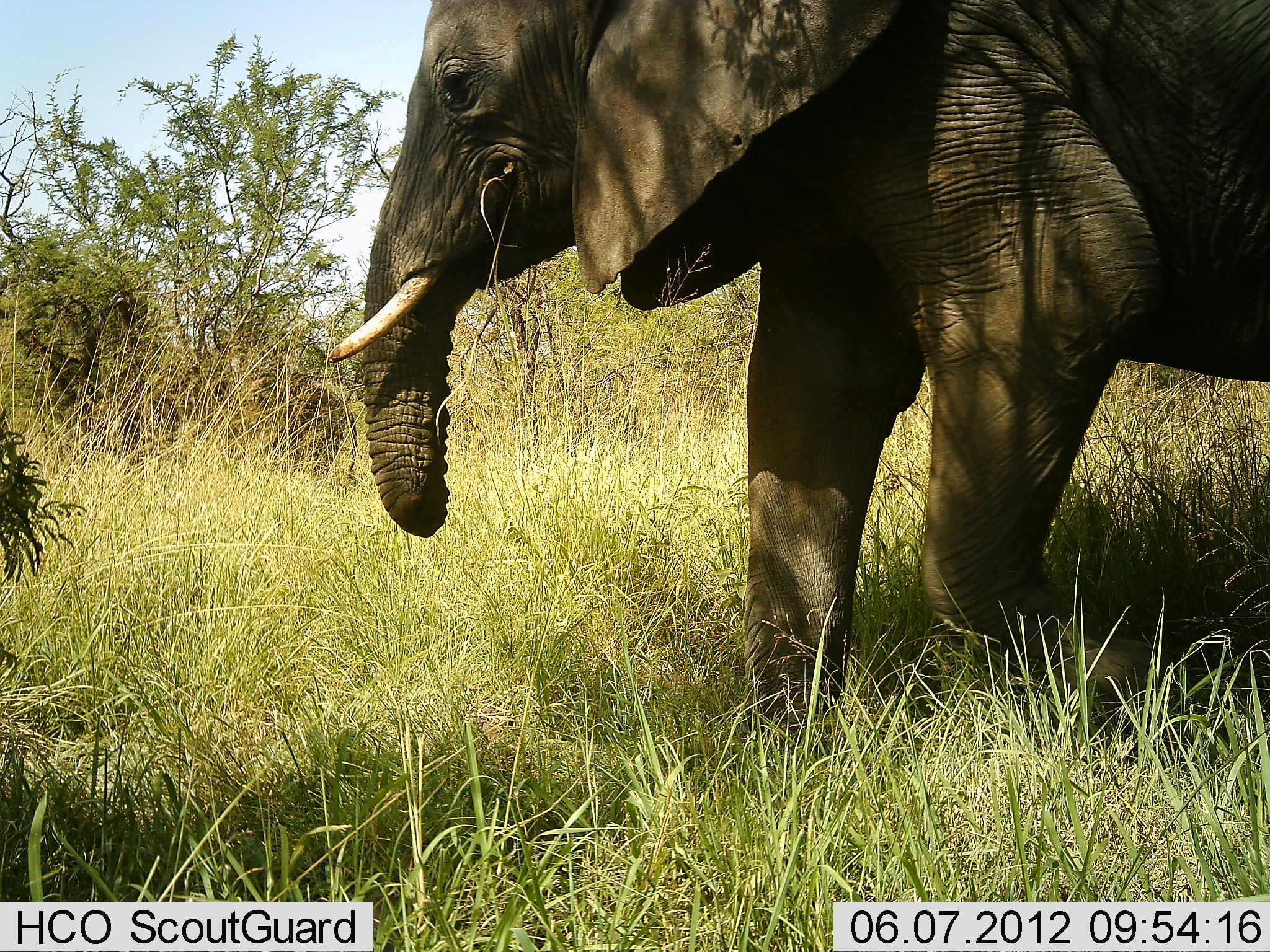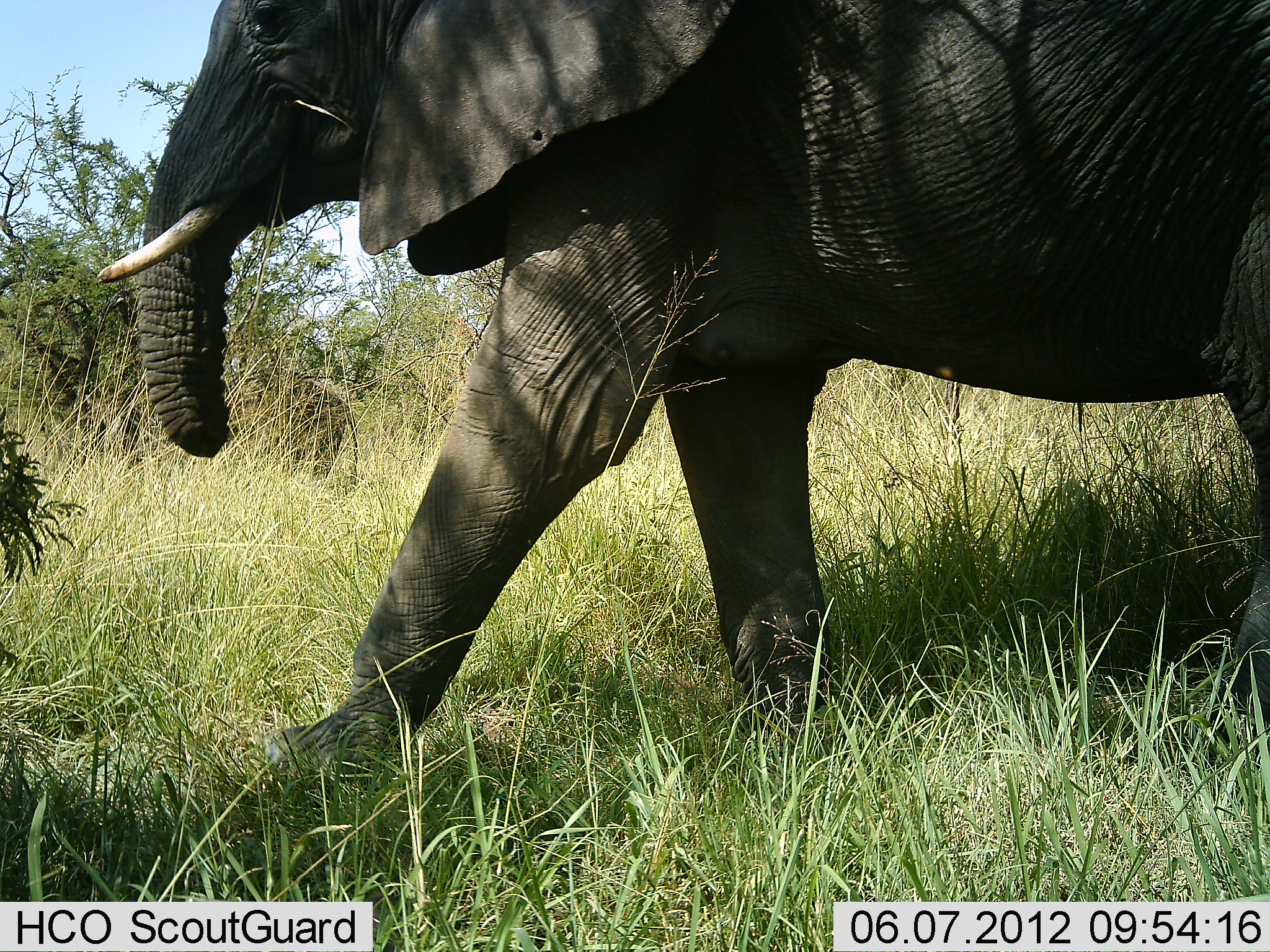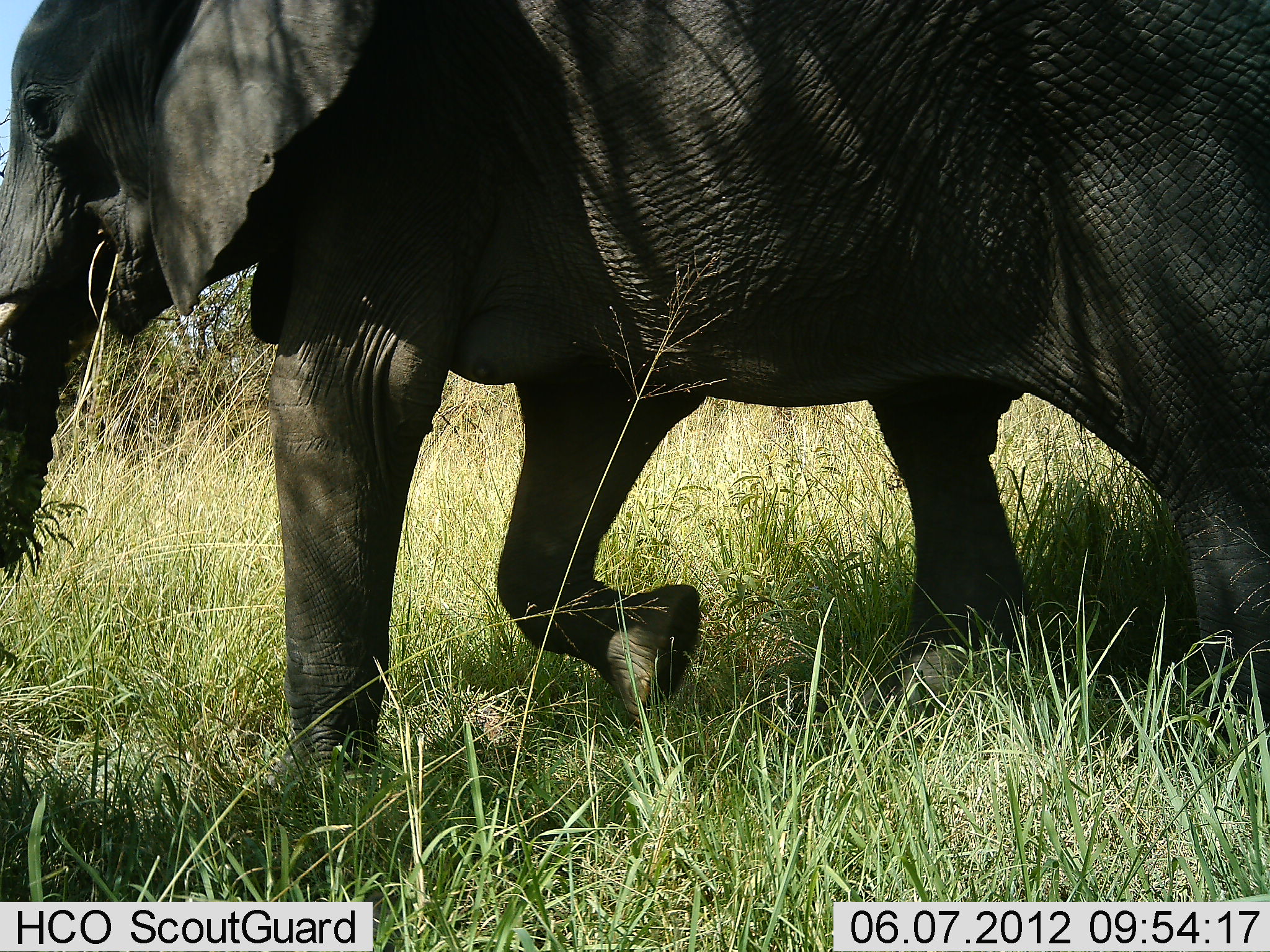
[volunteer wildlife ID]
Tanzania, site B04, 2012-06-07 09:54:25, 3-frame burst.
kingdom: Animalia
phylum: Chordata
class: Mammalia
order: Proboscidea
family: Elephantidae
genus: Loxodonta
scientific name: Loxodonta africana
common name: african bush elephant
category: elephant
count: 1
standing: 0%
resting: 0%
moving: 90%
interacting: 0%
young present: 0%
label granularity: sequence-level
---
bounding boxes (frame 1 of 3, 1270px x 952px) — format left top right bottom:
animal: 331 2 1270 753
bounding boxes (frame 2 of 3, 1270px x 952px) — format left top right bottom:
animal: 99 0 1267 788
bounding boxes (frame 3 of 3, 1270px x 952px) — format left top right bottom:
animal: 0 0 1270 796